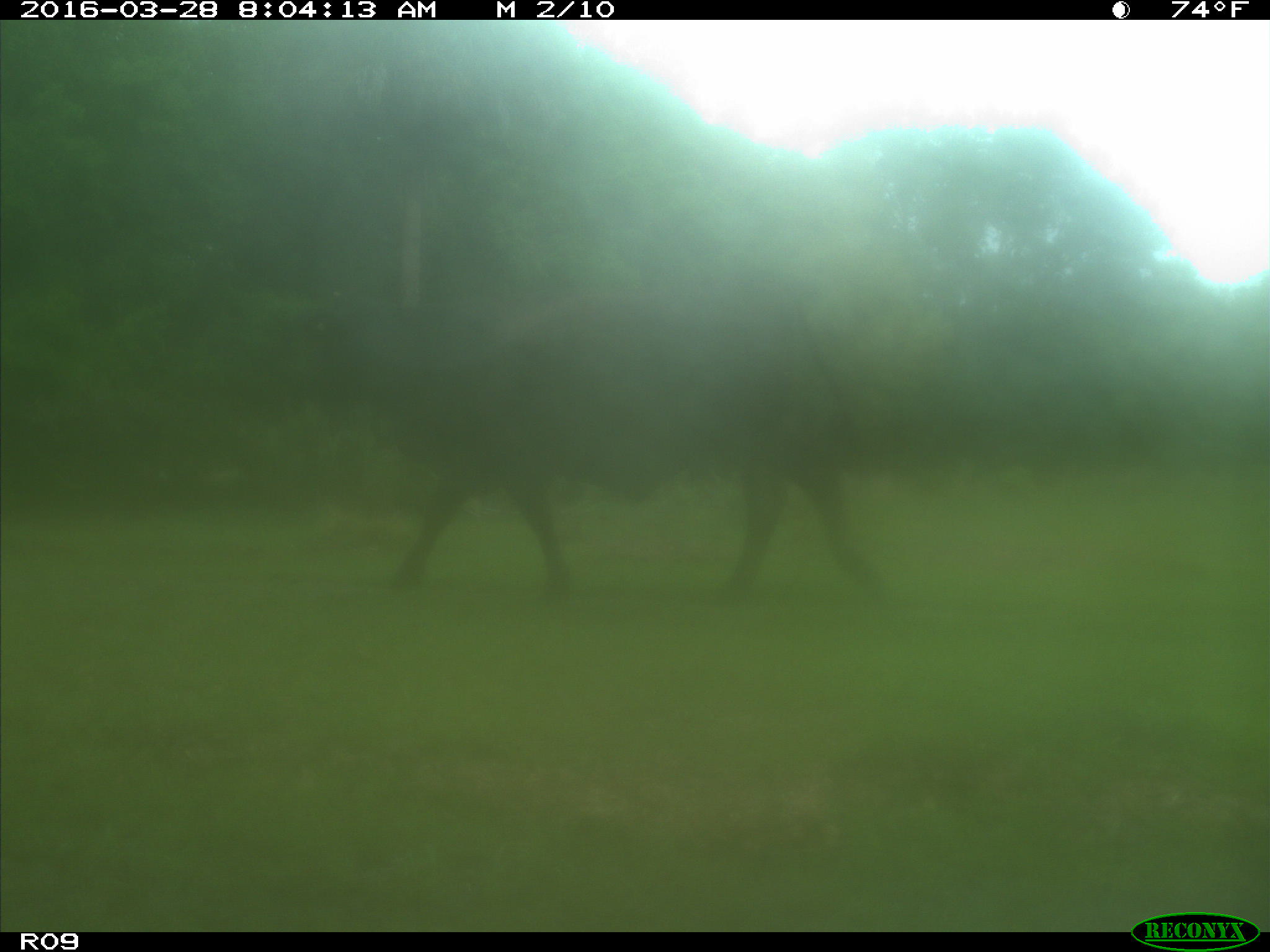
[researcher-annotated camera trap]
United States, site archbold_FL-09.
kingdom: Animalia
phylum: Chordata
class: Mammalia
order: Artiodactyla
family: Bovidae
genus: Bos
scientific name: Bos taurus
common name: domestic cow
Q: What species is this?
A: Bos taurus (domestic cow).